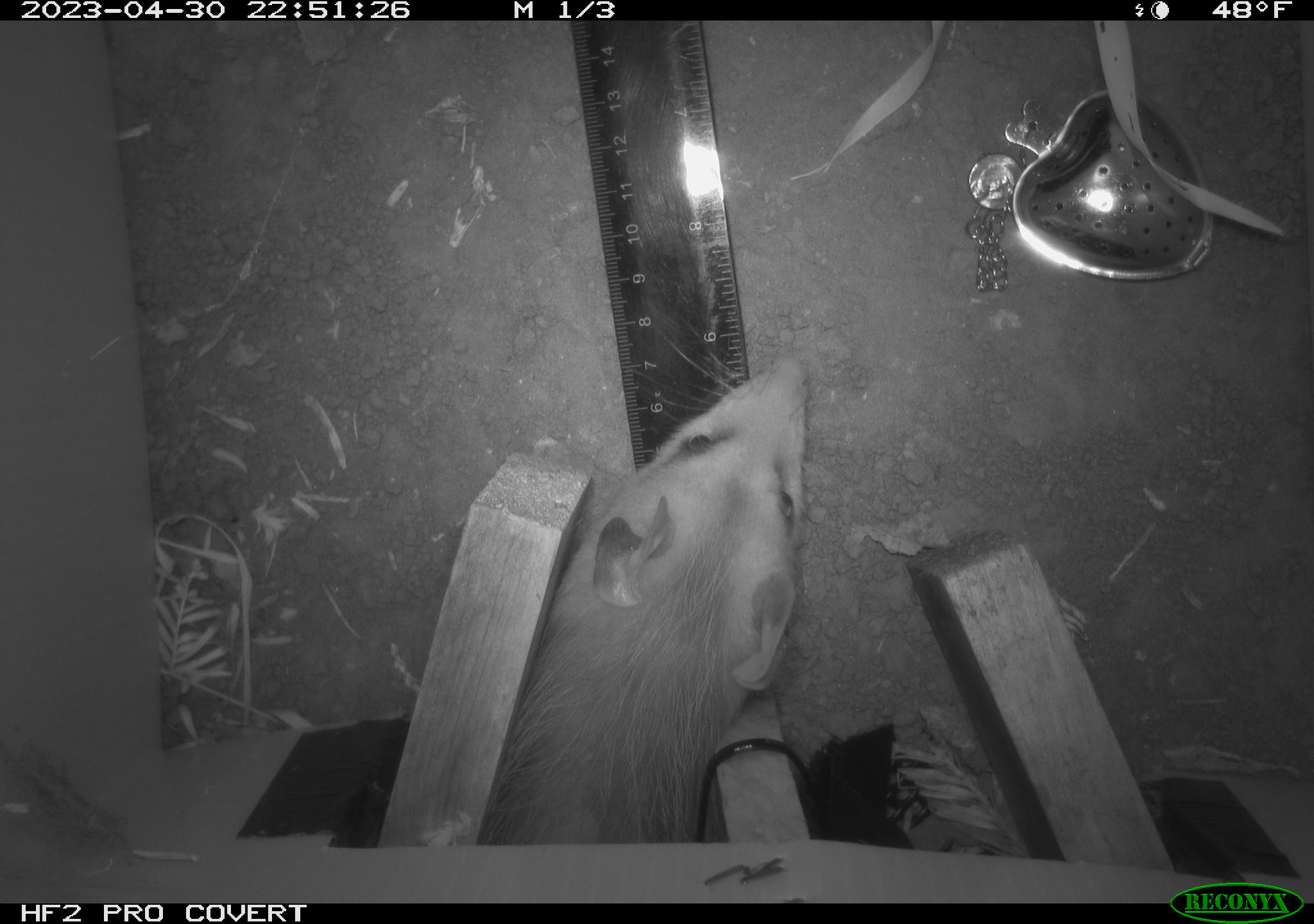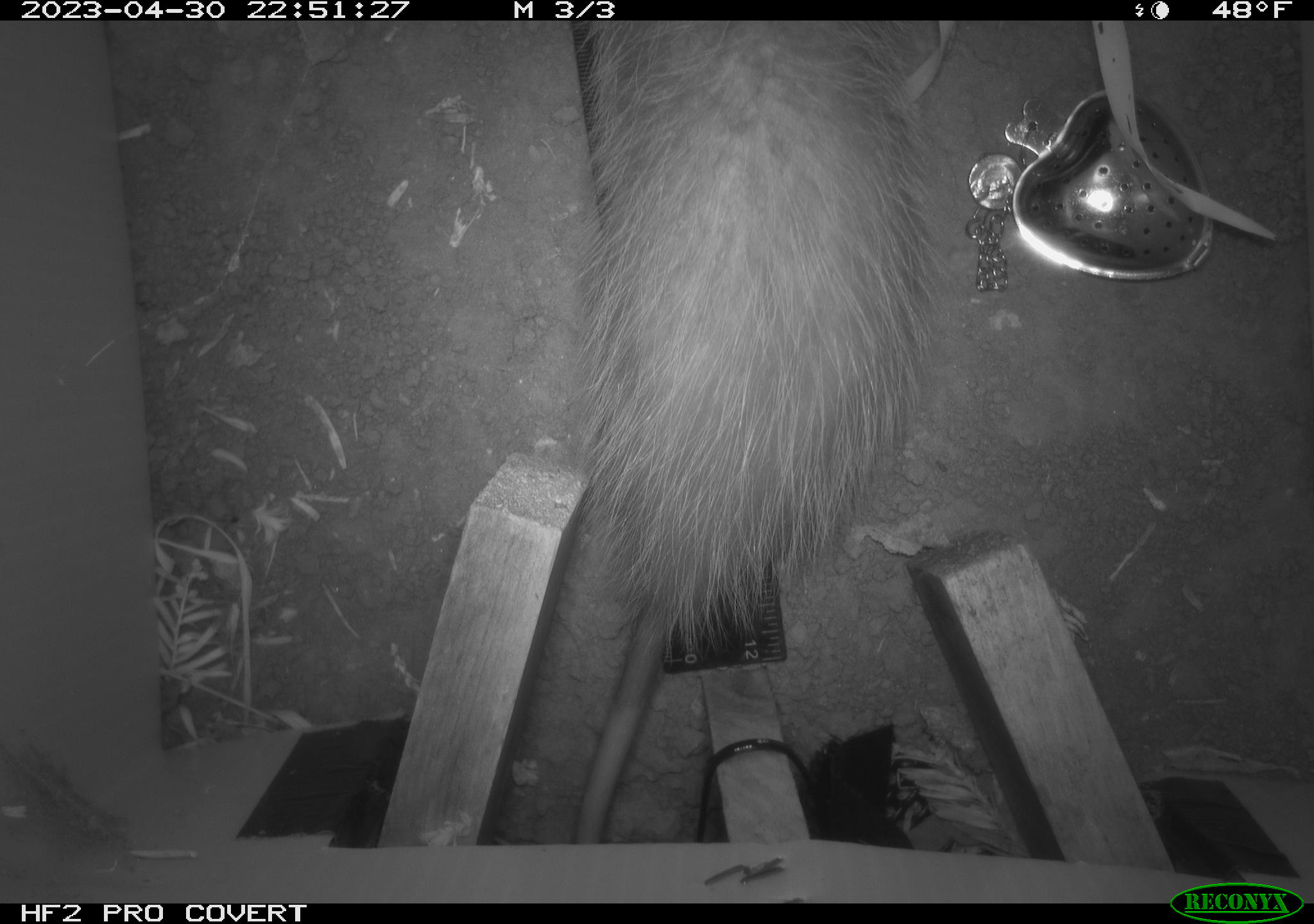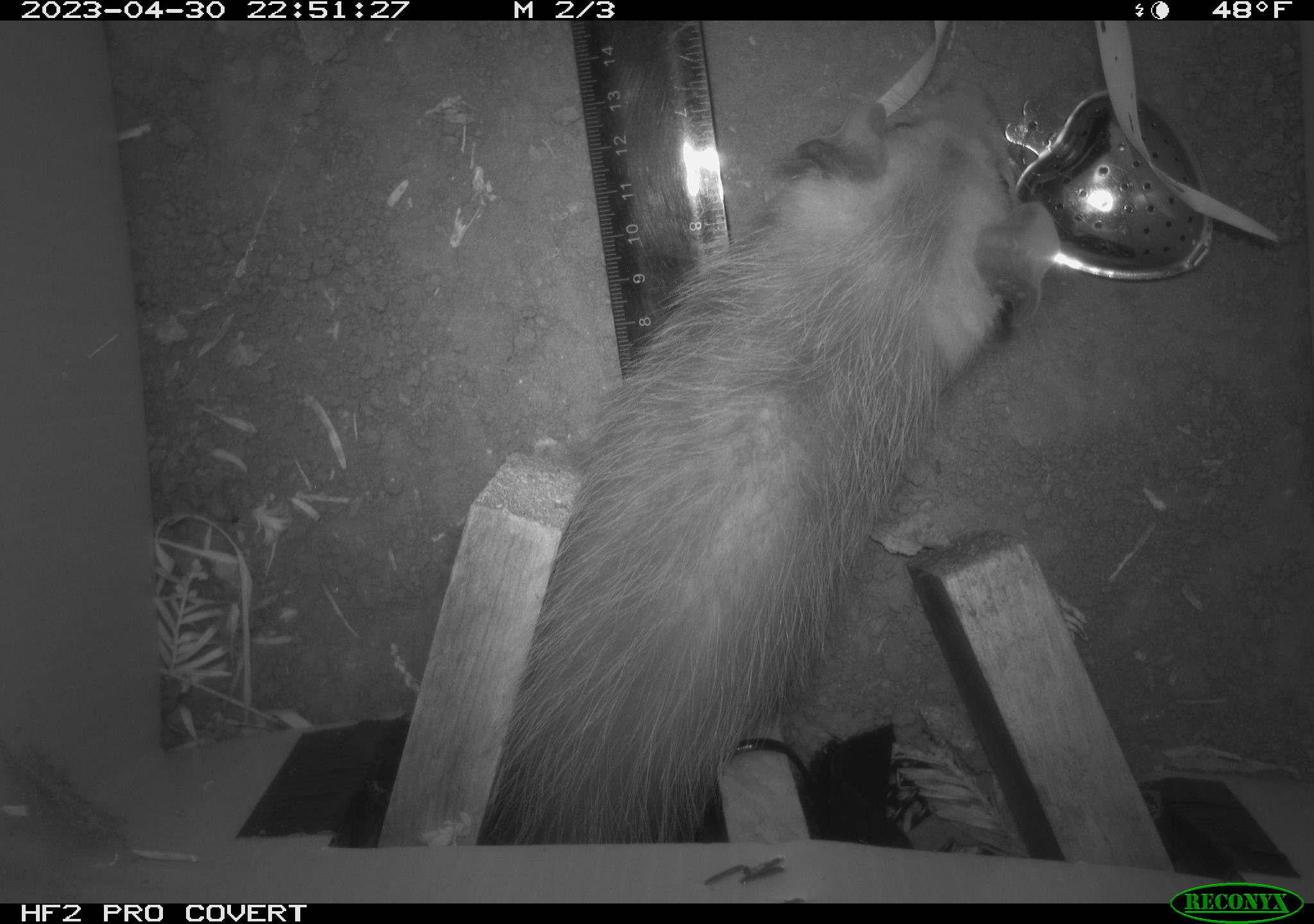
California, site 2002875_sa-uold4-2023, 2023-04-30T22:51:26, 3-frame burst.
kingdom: Animalia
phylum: Chordata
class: Mammalia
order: Didelphimorphia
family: Didelphidae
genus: Didelphis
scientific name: Didelphis virginiana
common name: virginia opossum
Virginia opossum (Didelphis virginiana).